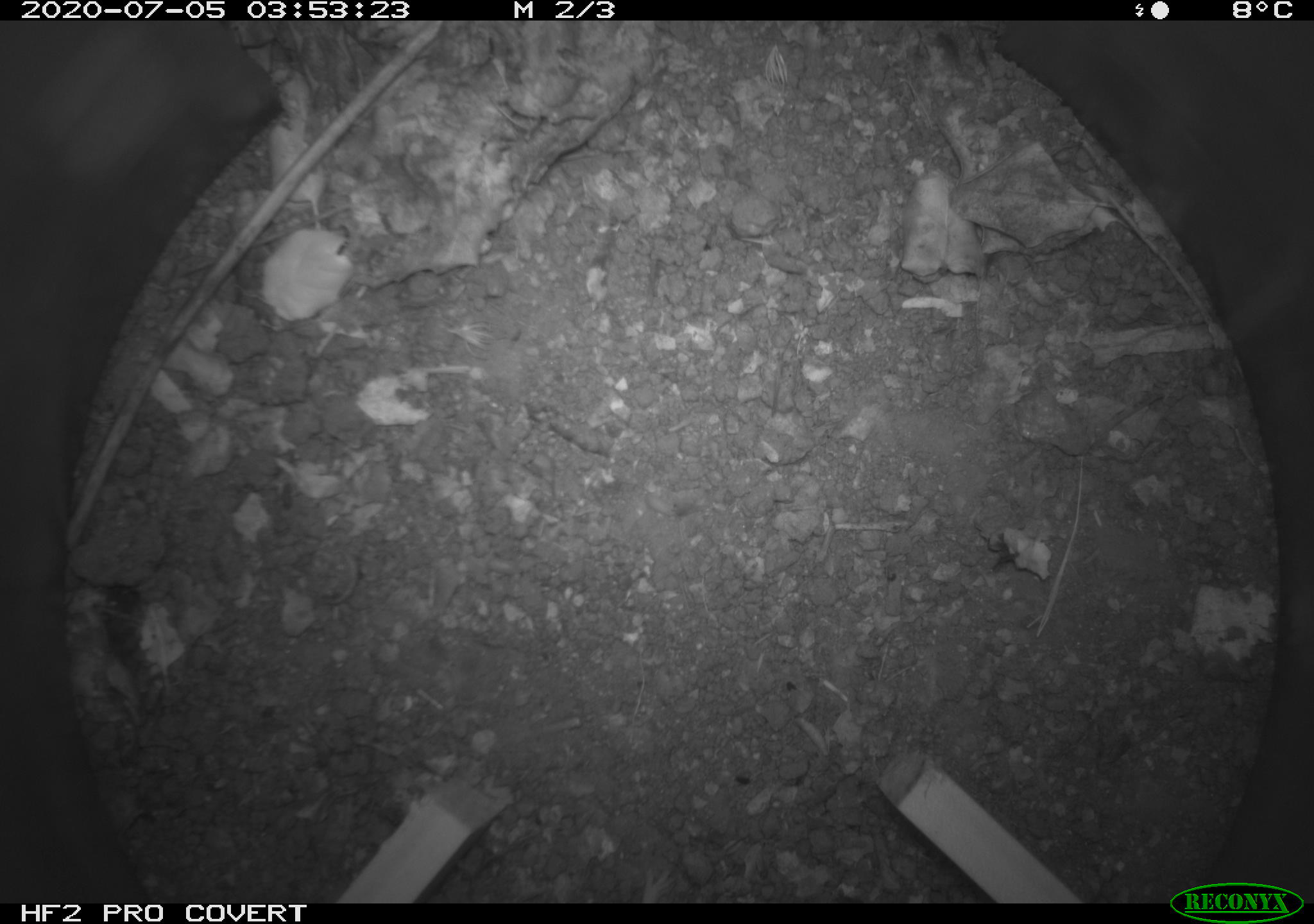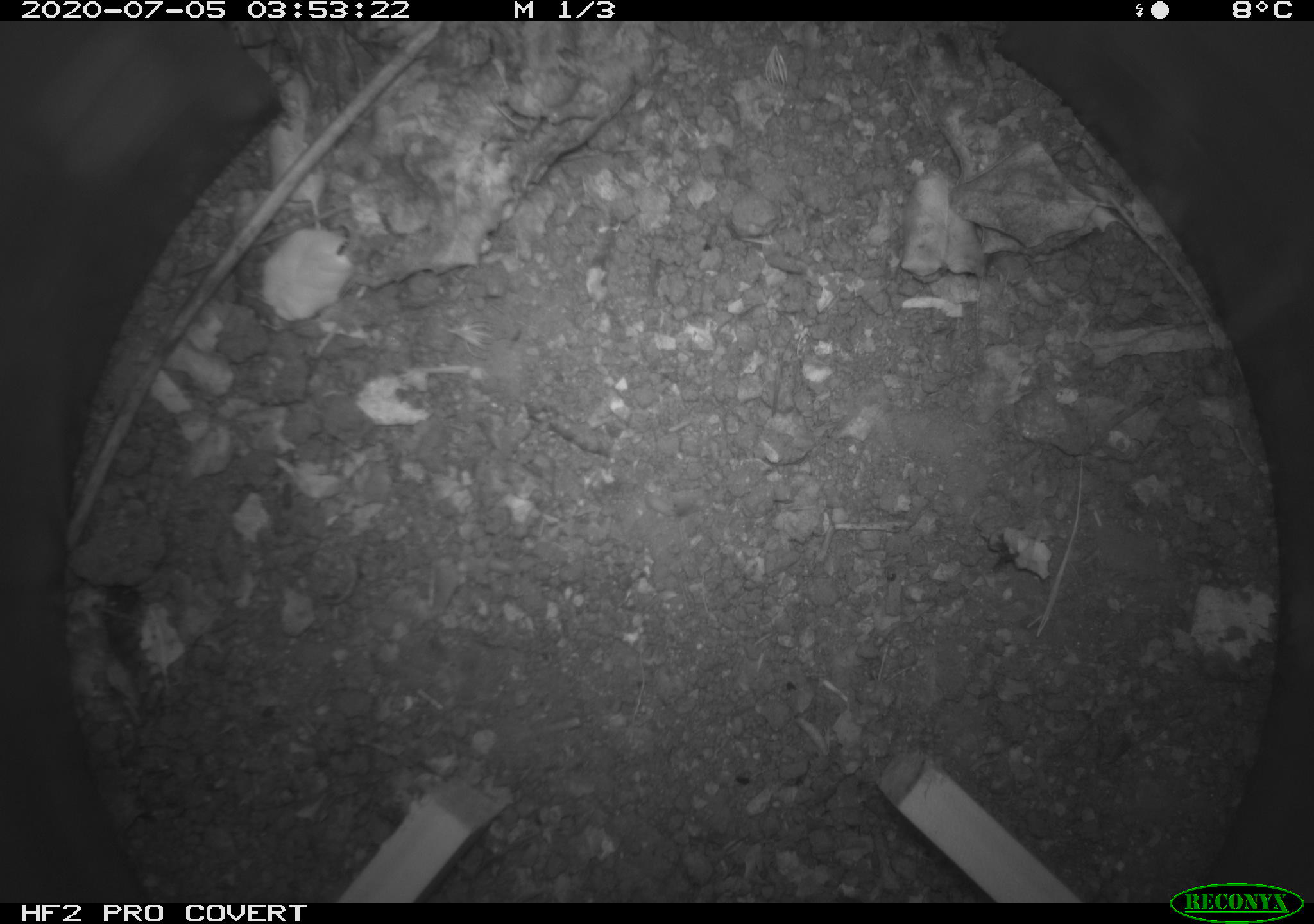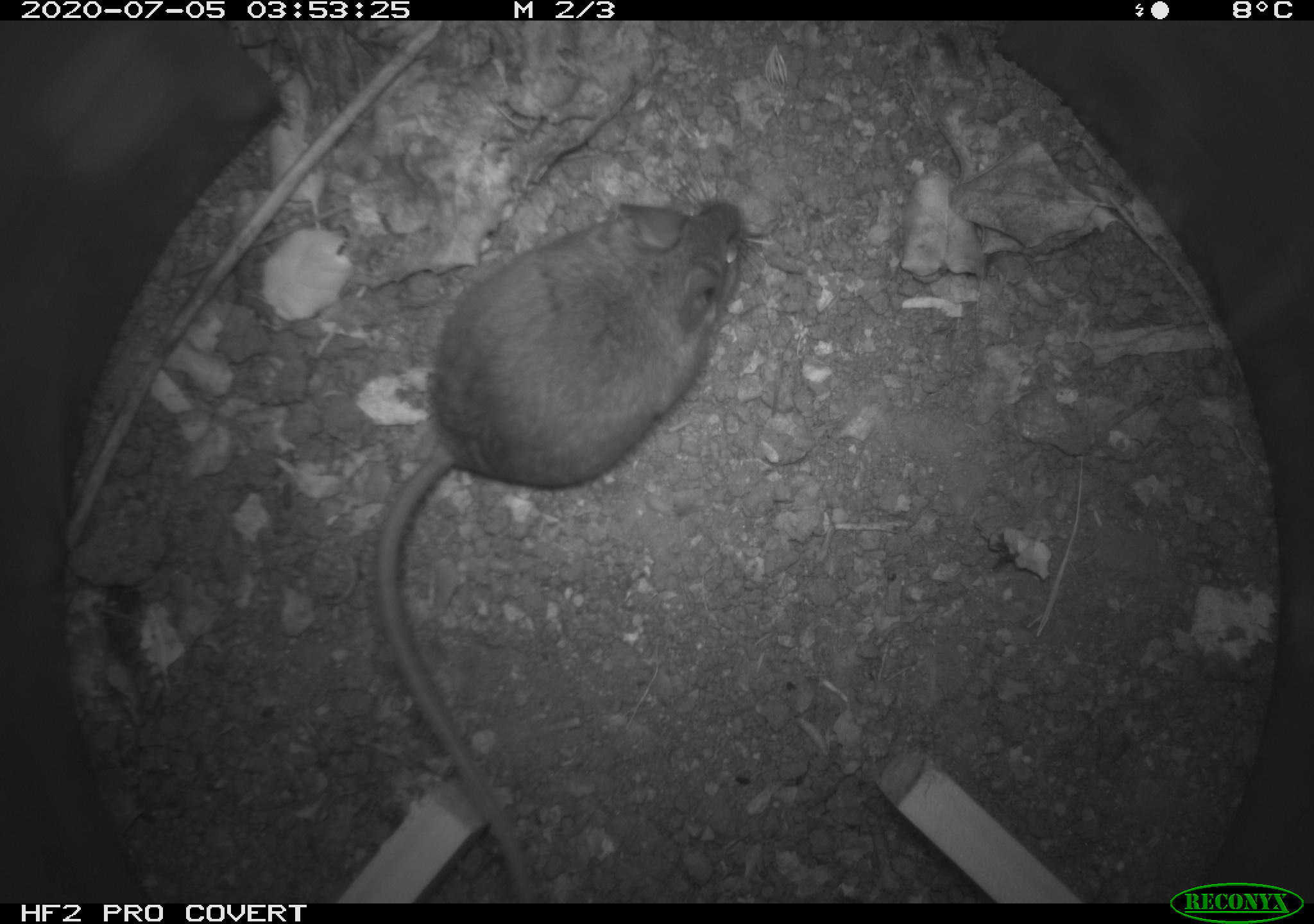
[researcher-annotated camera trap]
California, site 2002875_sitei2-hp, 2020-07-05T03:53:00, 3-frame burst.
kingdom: Animalia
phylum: Chordata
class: Mammalia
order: Rodentia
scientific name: Rodentia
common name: rodent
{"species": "rodent (Rodentia)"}